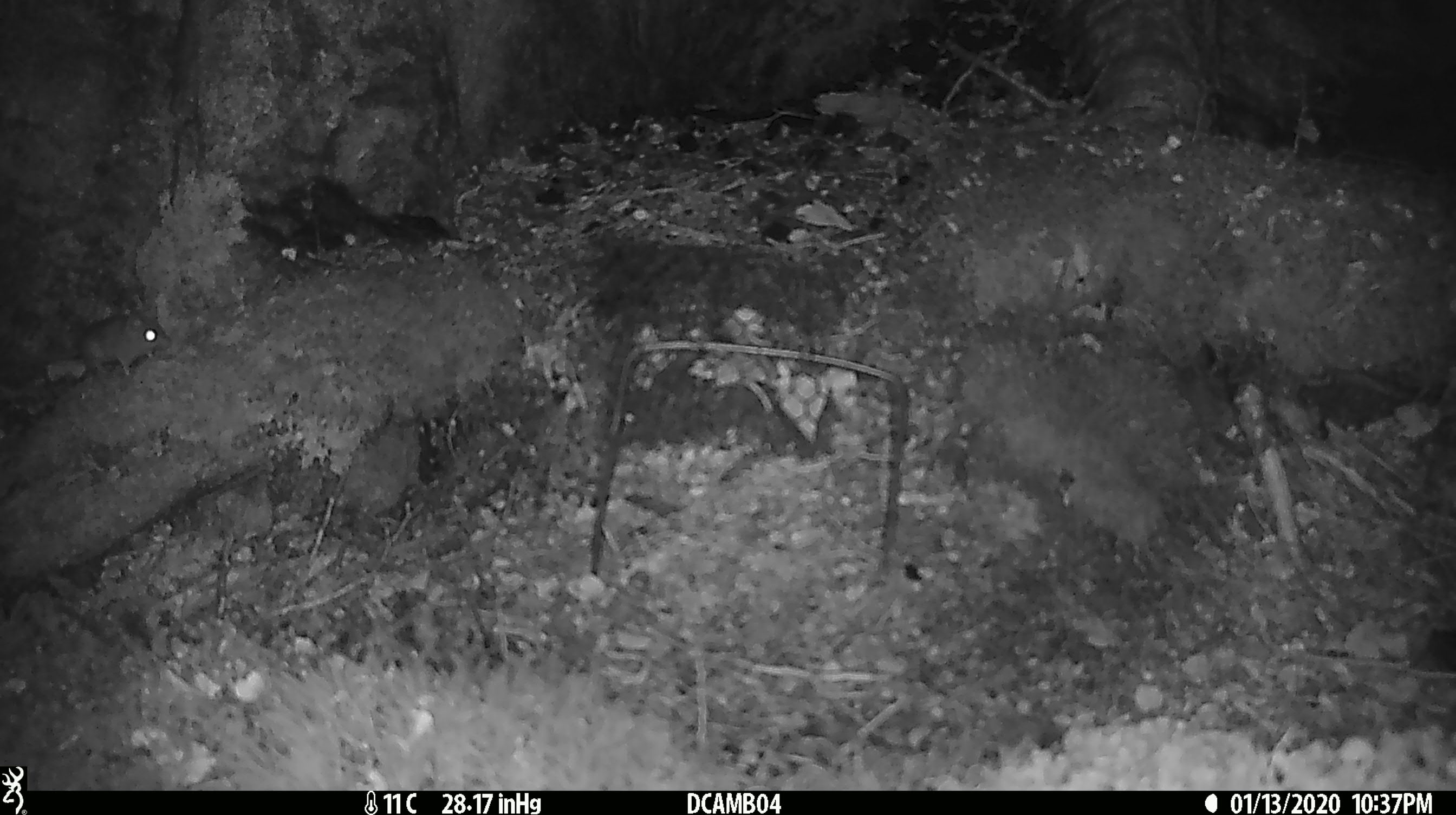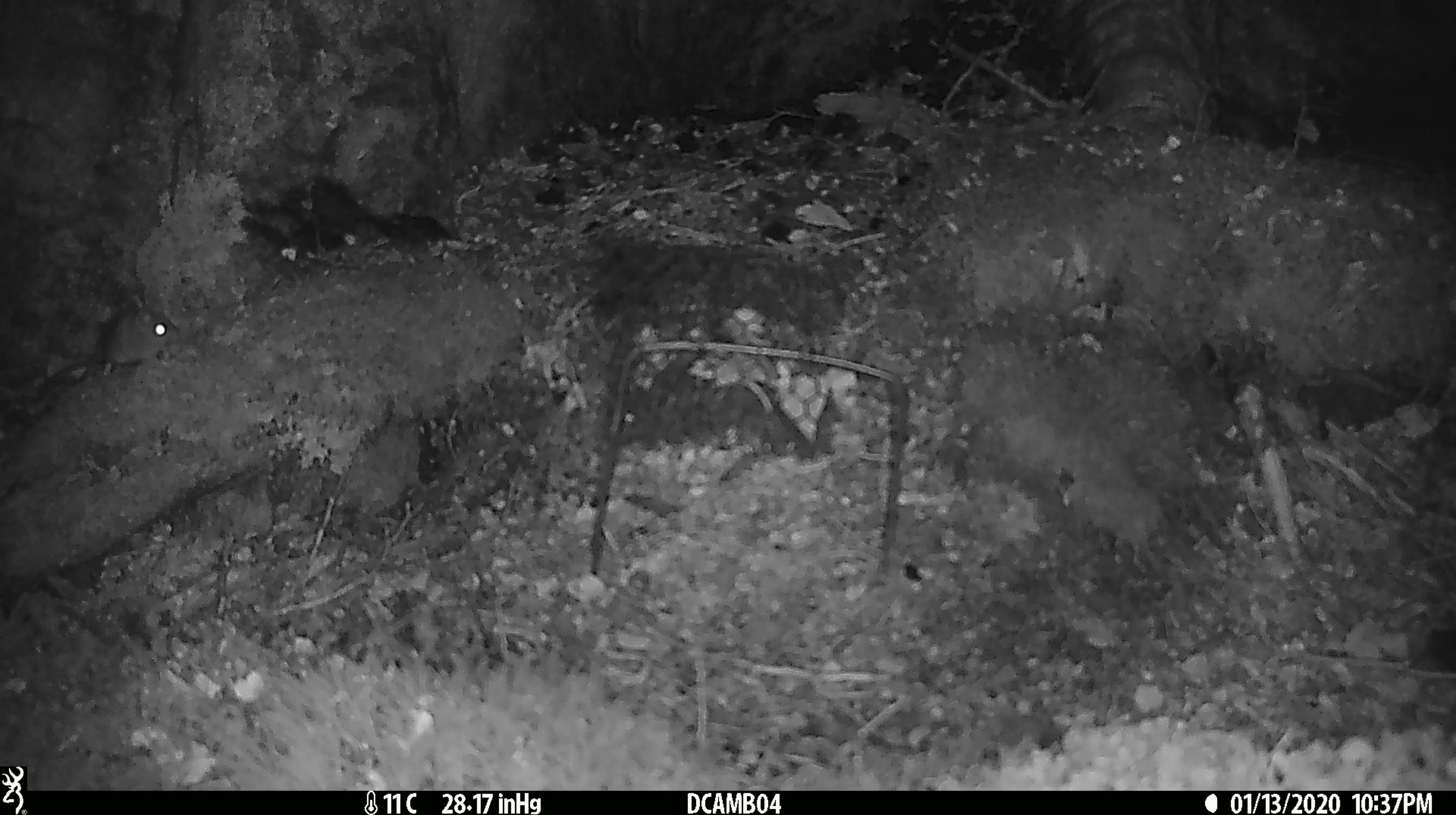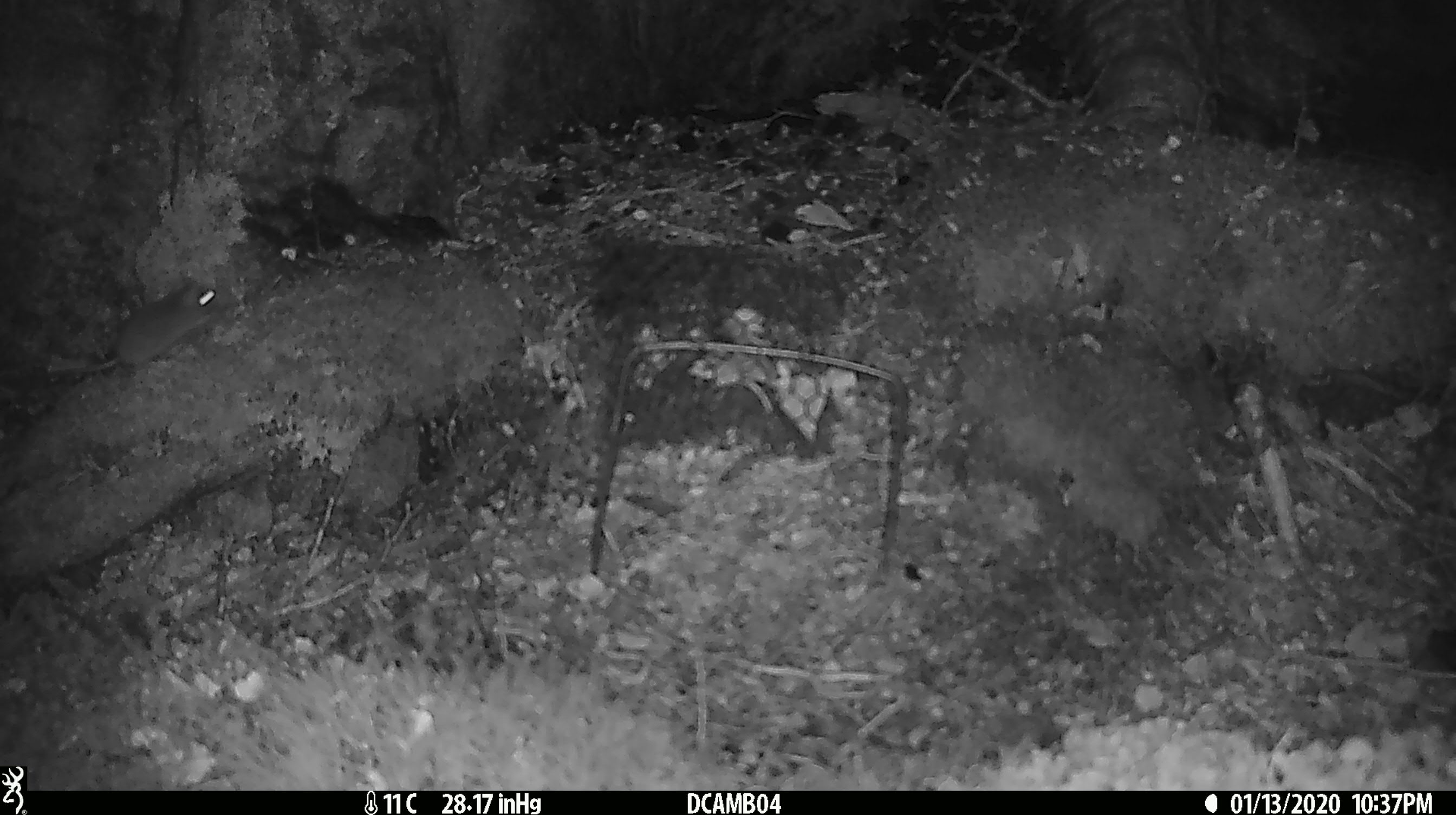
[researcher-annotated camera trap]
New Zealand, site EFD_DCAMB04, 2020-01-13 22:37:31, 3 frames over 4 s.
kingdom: Animalia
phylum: Chordata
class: Mammalia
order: Rodentia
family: Muridae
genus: Mus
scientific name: Mus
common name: mouse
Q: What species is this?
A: Mouse (Mus).